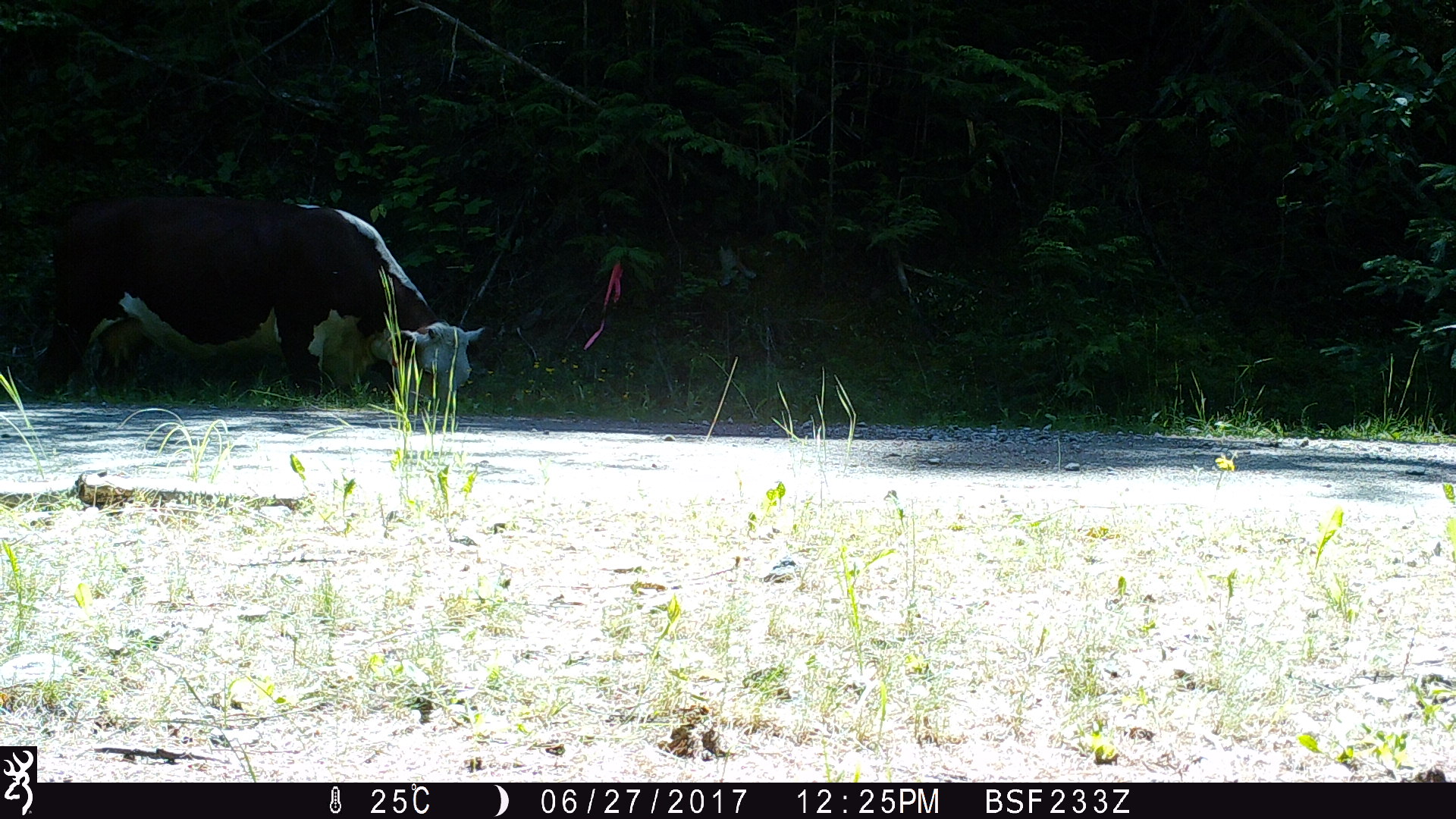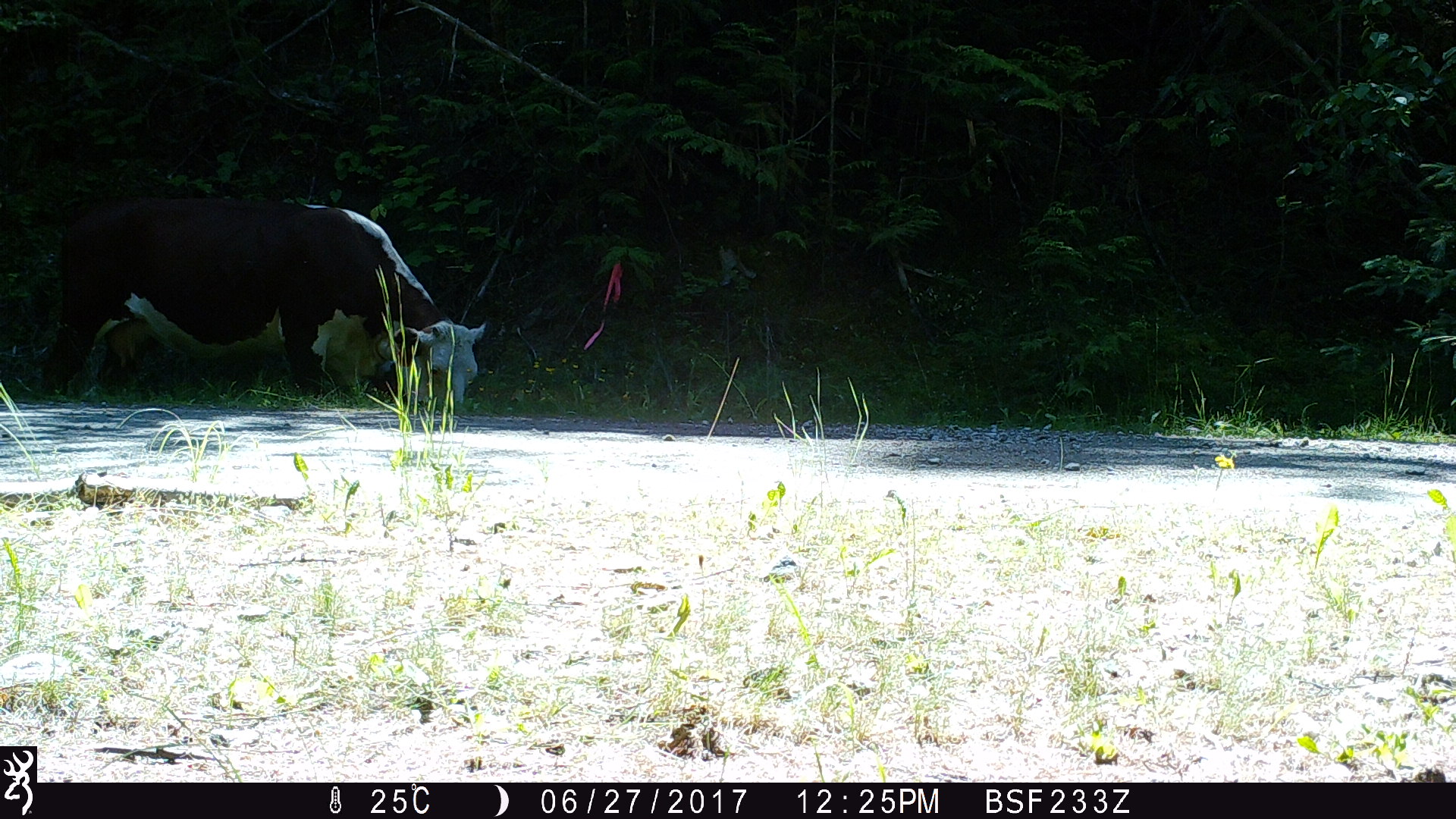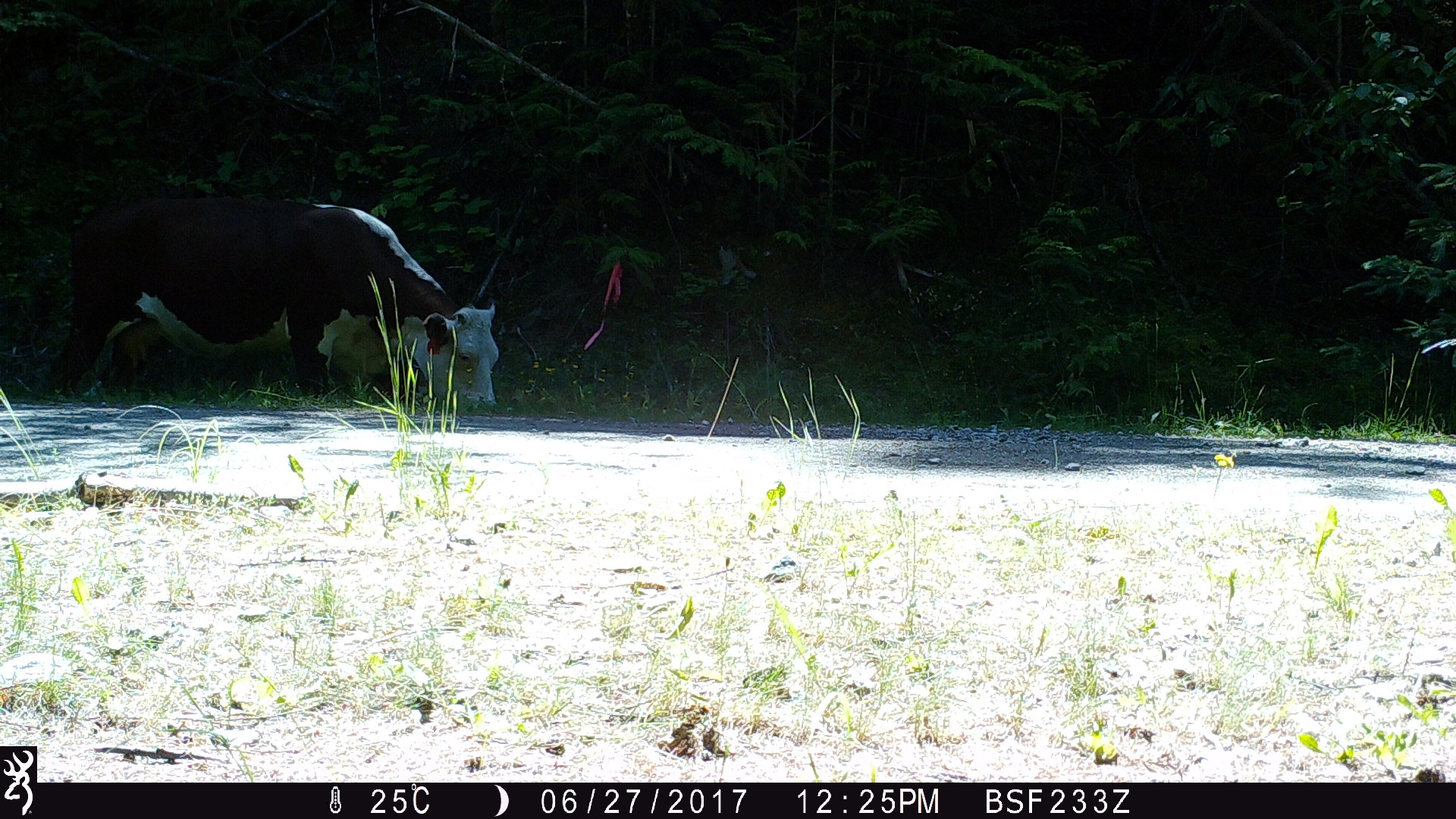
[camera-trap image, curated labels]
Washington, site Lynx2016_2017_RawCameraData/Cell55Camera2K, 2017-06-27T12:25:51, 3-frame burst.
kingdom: Animalia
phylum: Chordata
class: Mammalia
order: Artiodactyla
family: Bovidae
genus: Bos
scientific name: Bos taurus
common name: domestic cattle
Domestic cattle (Bos taurus). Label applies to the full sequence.